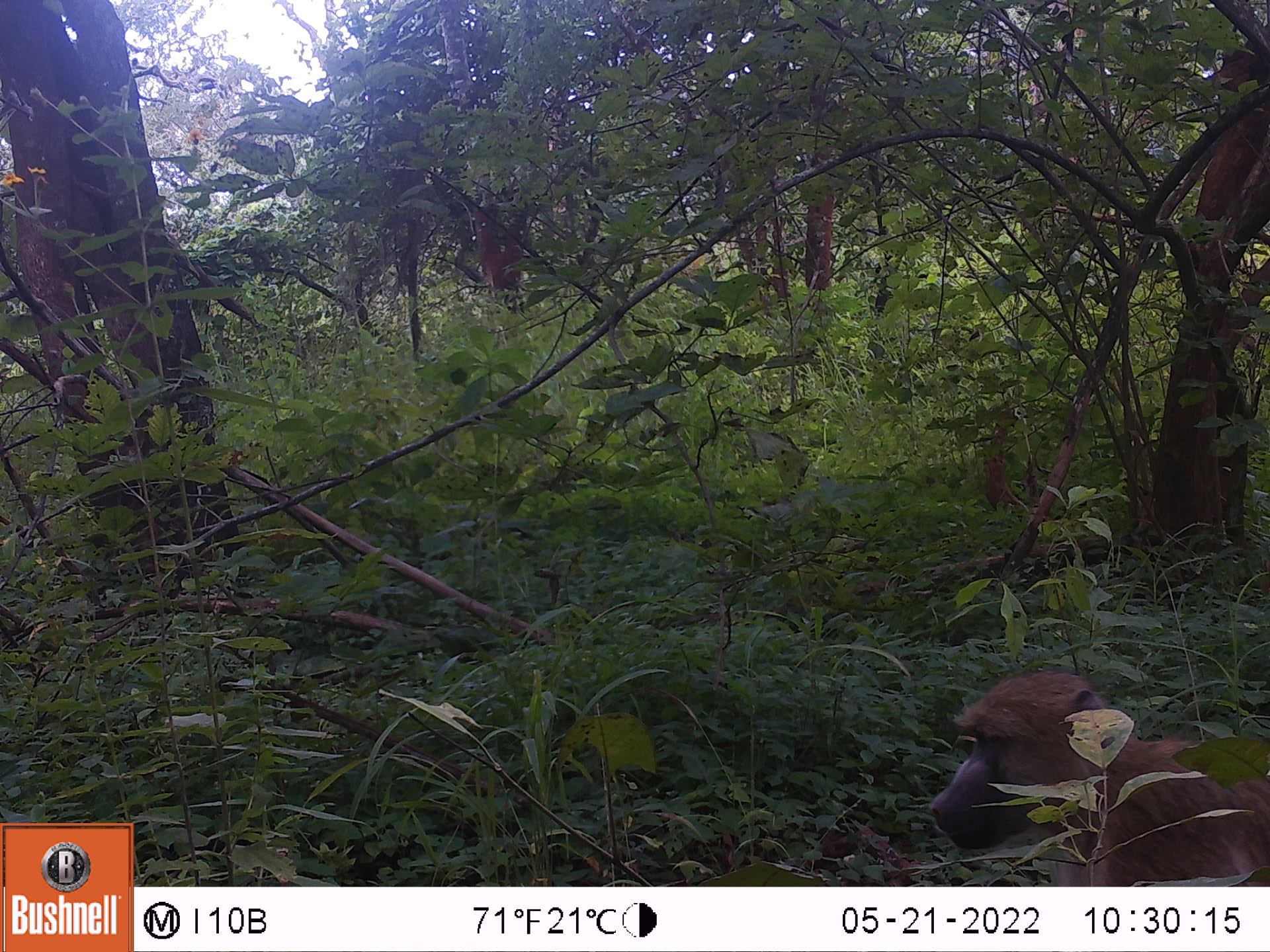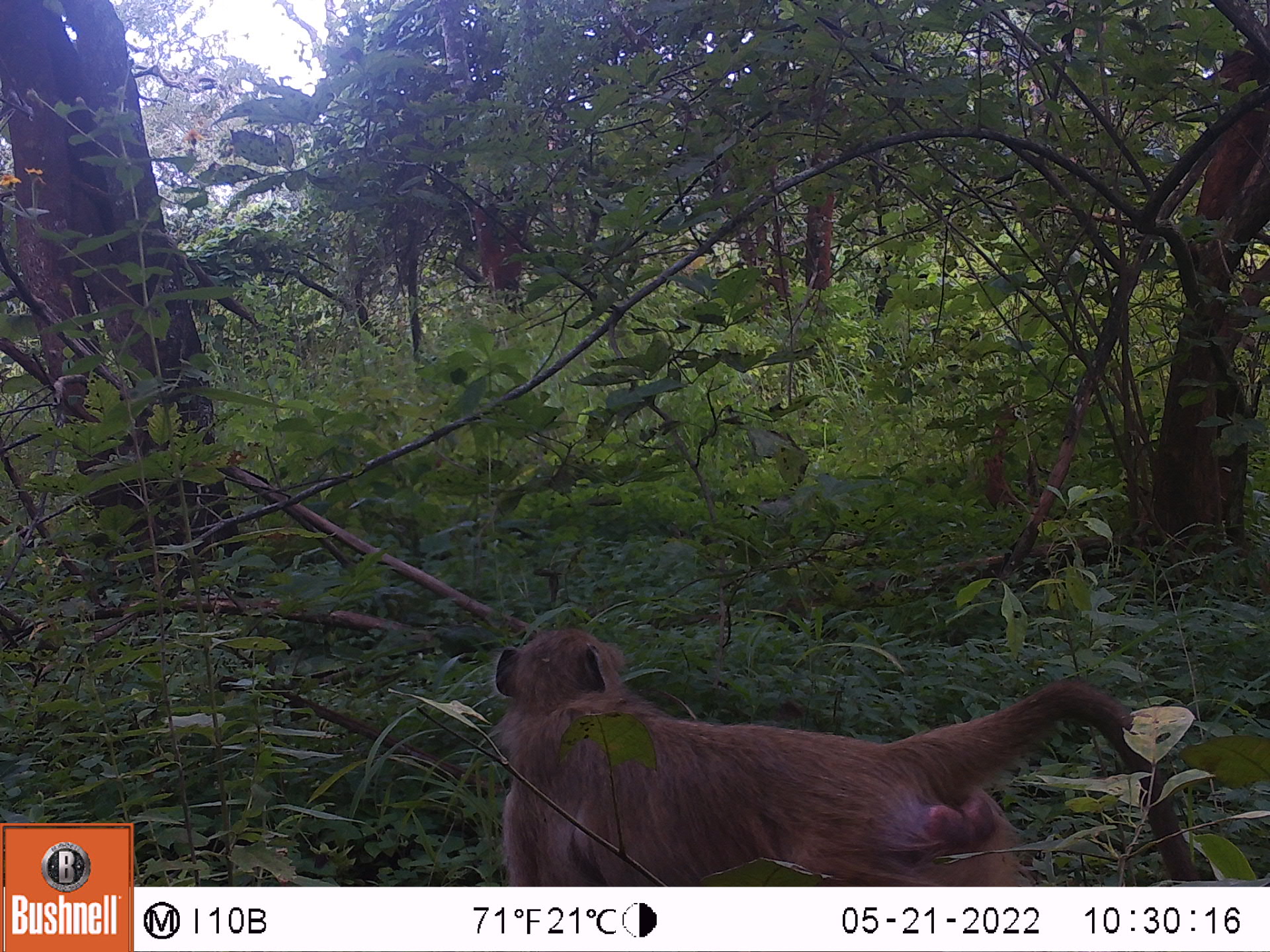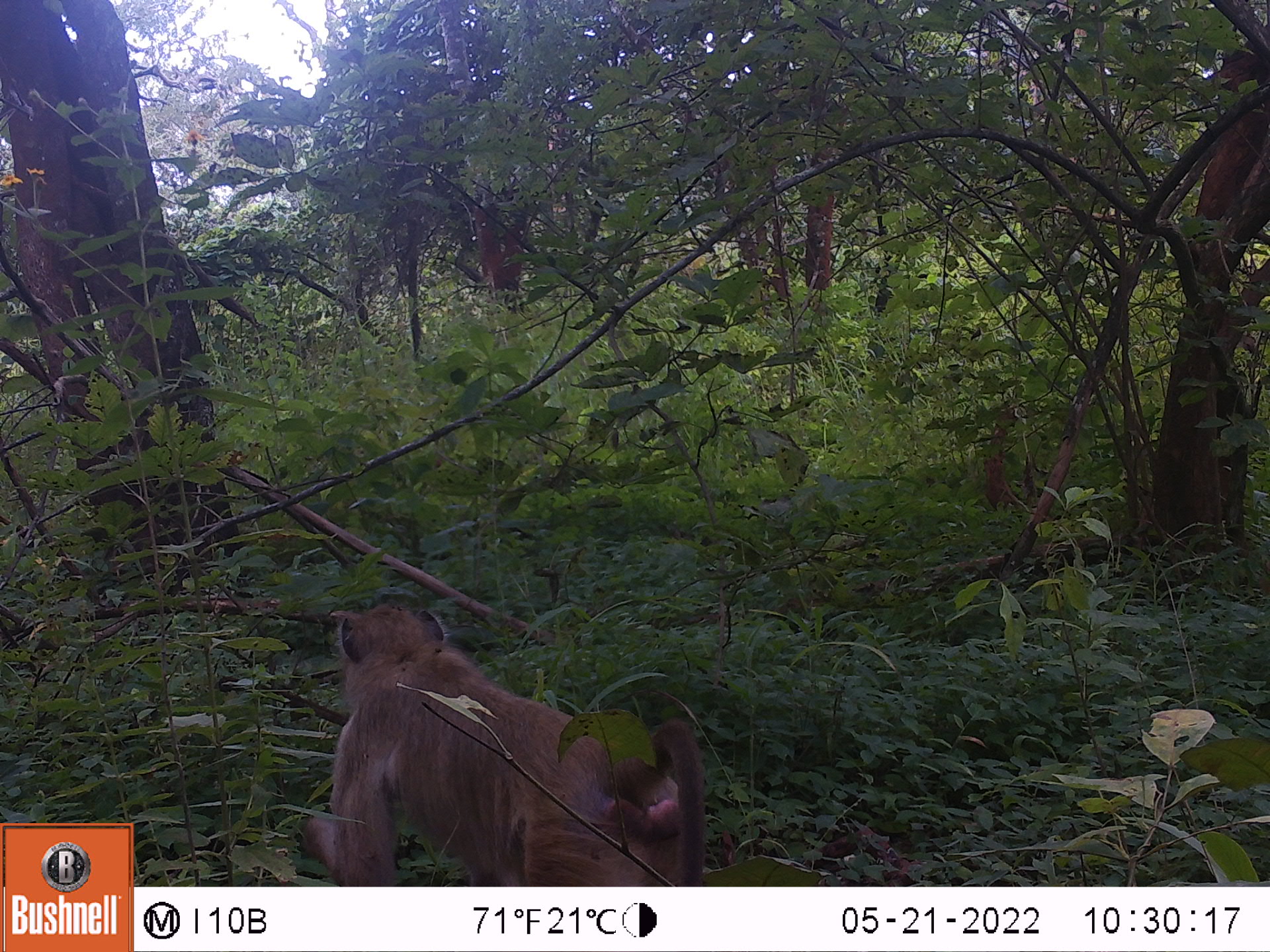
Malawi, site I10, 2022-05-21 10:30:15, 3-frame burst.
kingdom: Animalia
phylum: Chordata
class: Mammalia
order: Primates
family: Cercopithecidae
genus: Papio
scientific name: Papio cynocephalus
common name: yellow baboon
Yellow baboon (Papio cynocephalus), count 1.